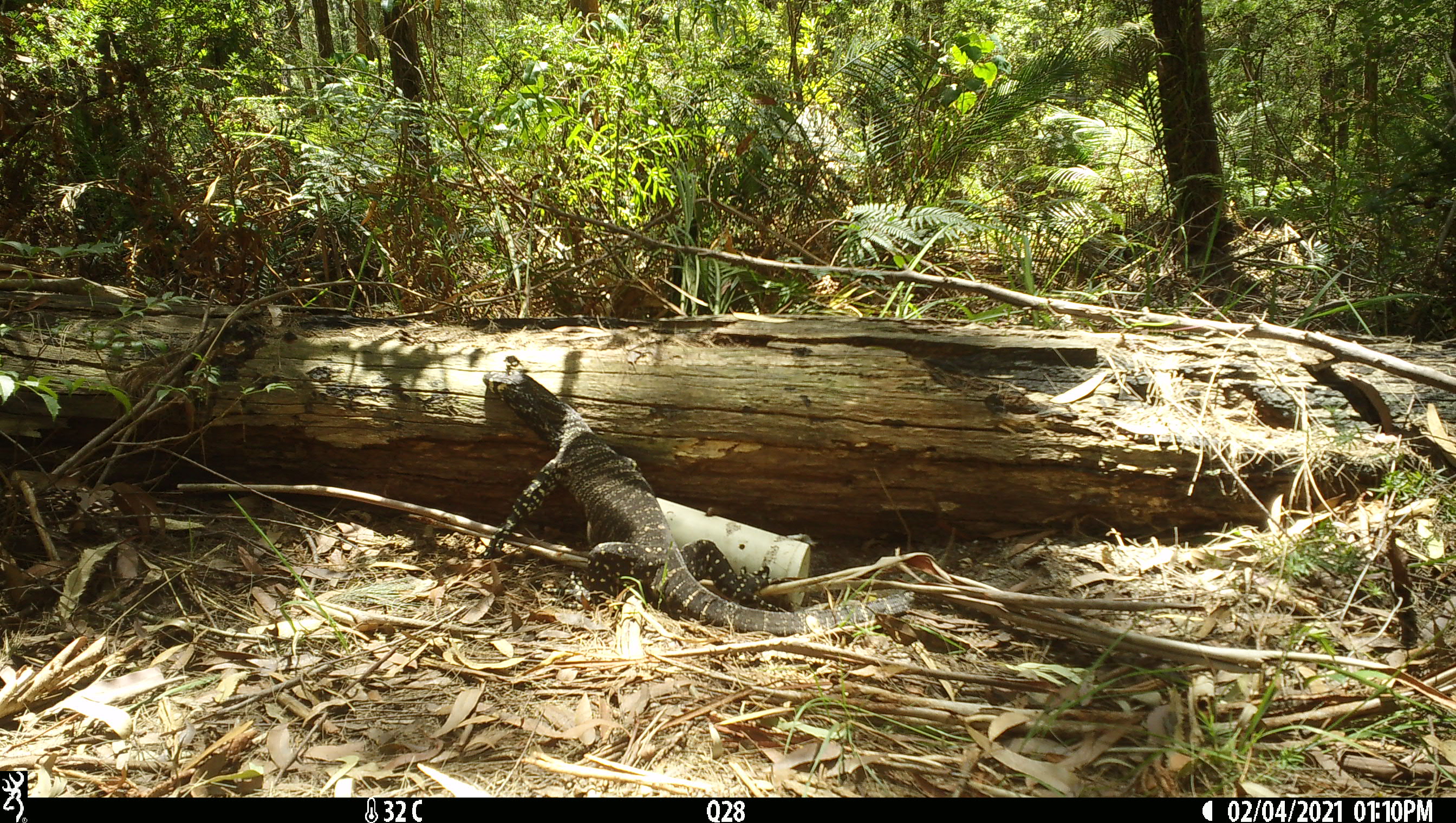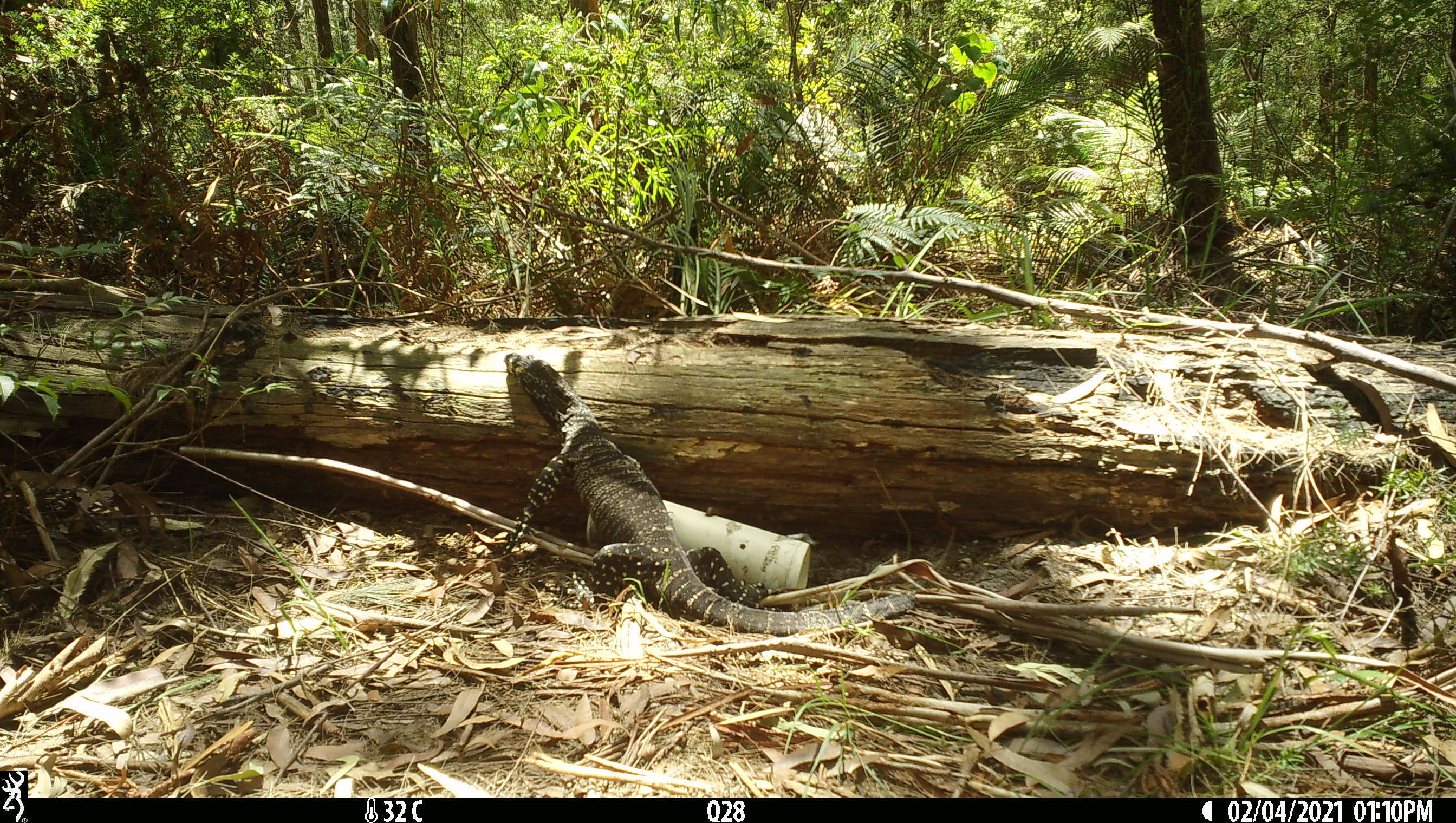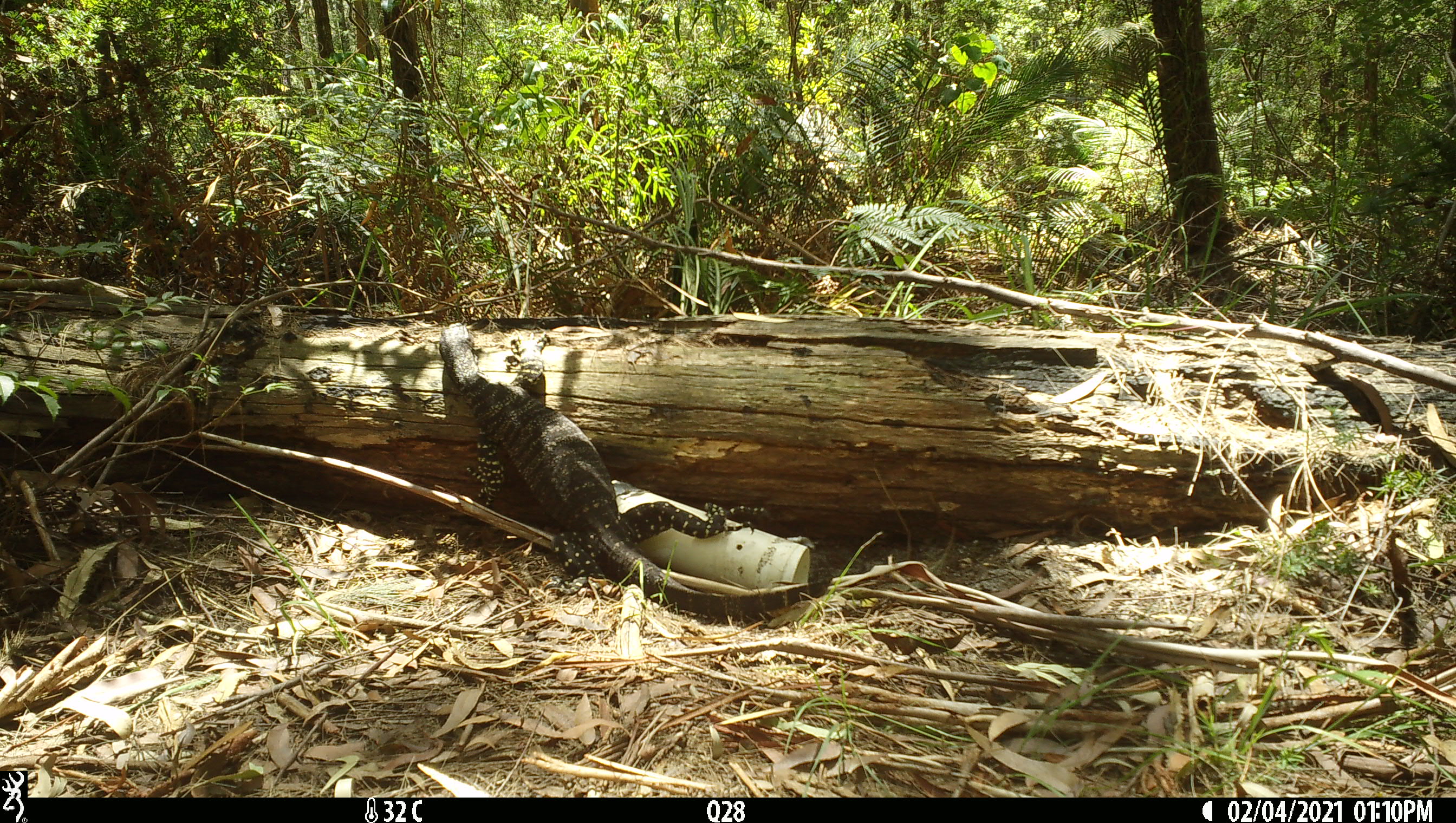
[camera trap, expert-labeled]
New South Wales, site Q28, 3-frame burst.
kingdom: Animalia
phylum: Chordata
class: Reptilia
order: Squamata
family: Varanidae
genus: Varanus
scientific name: Varanus varius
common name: lace monitor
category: goanna